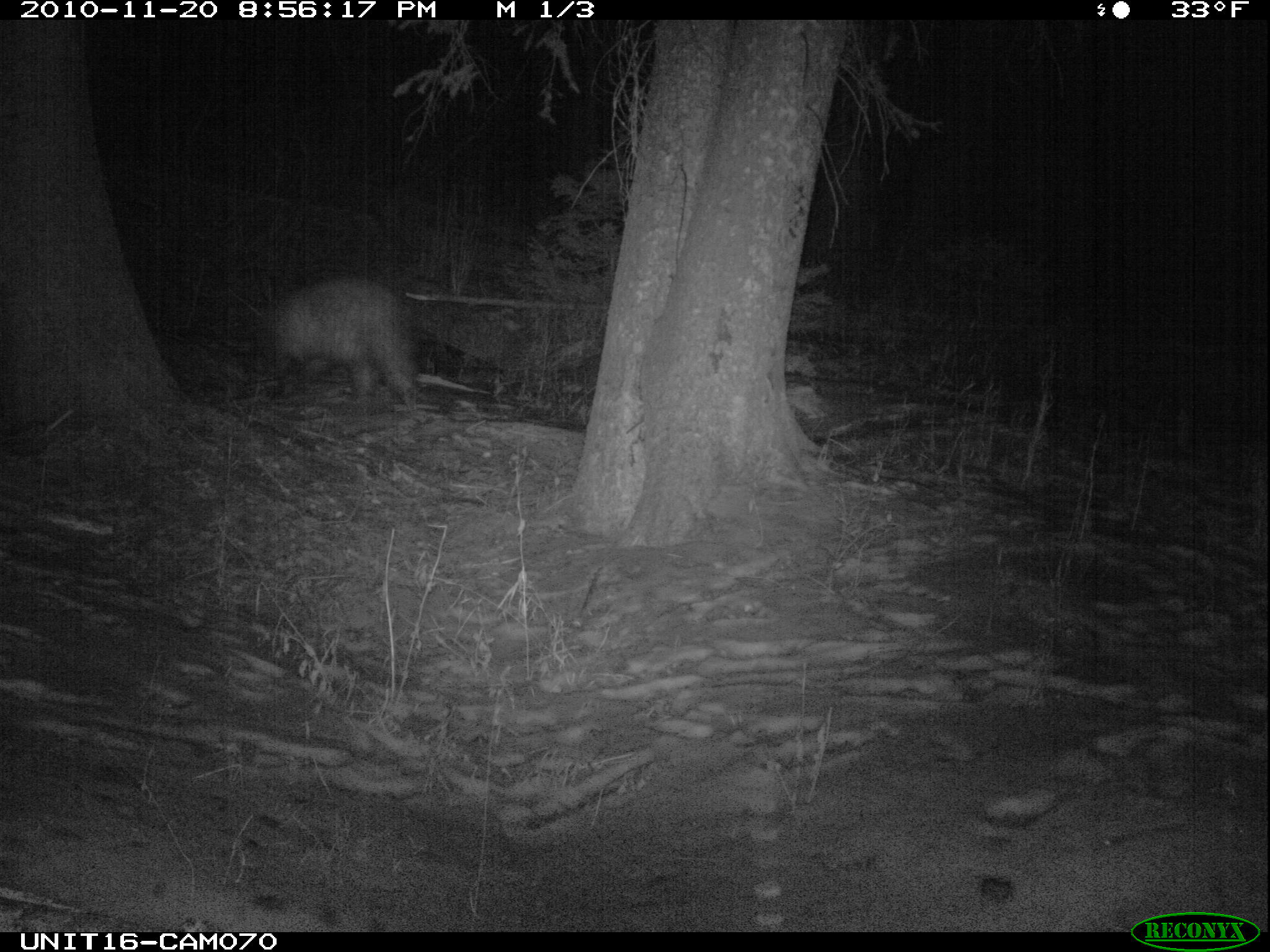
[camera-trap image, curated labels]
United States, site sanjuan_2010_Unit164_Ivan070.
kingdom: Animalia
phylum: Chordata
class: Mammalia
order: Carnivora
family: Ursidae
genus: Ursus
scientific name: Ursus americanus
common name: american black bear